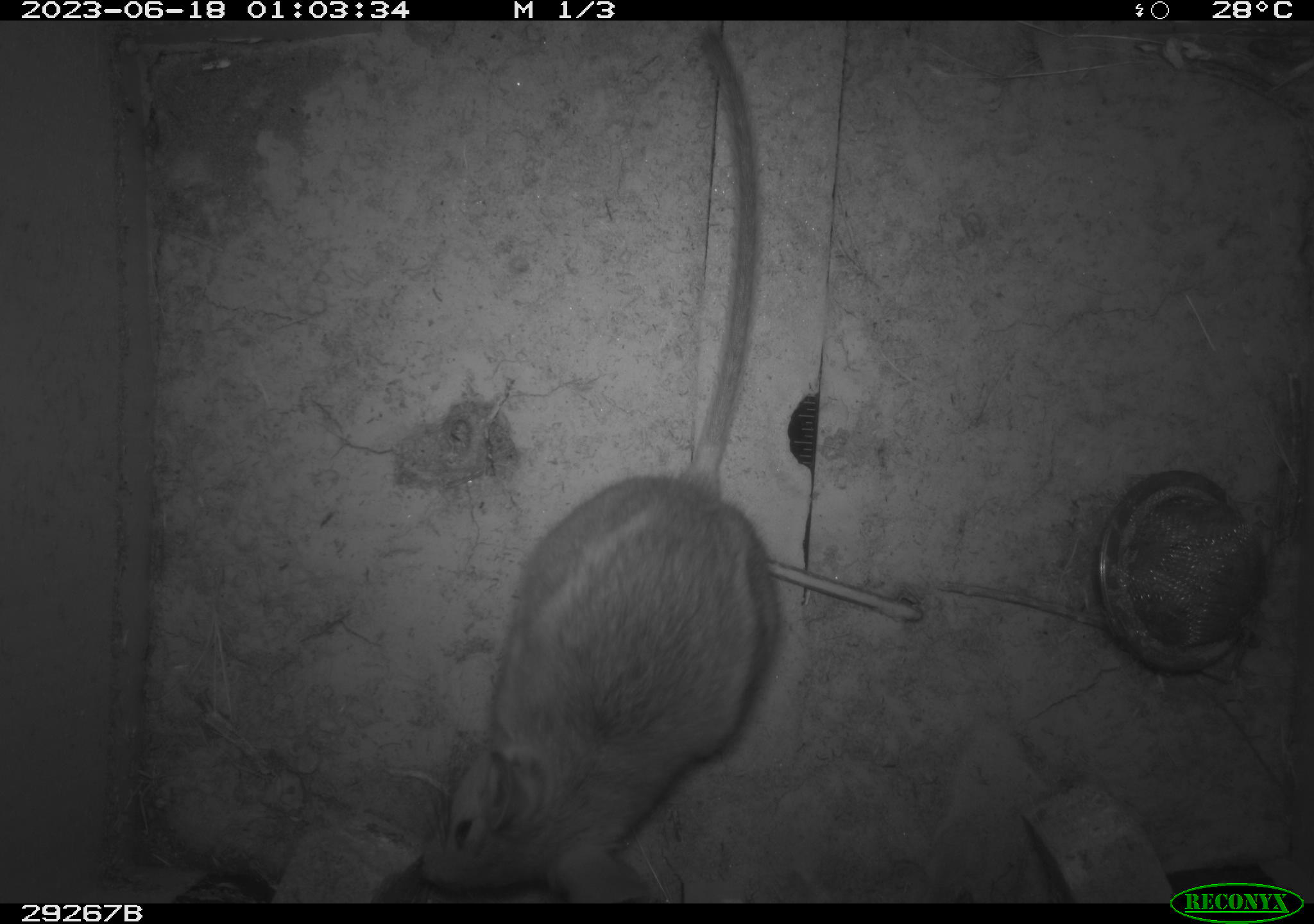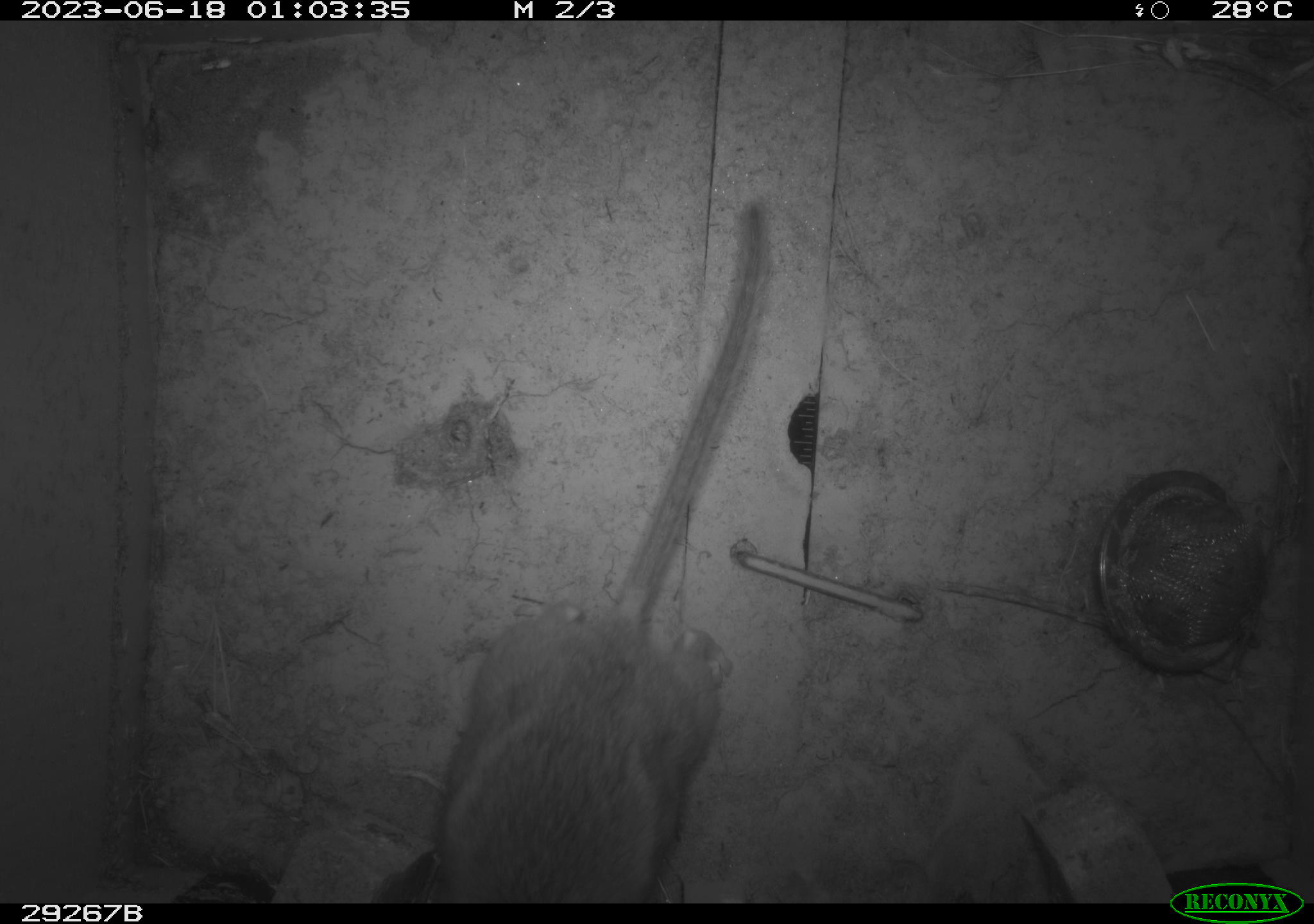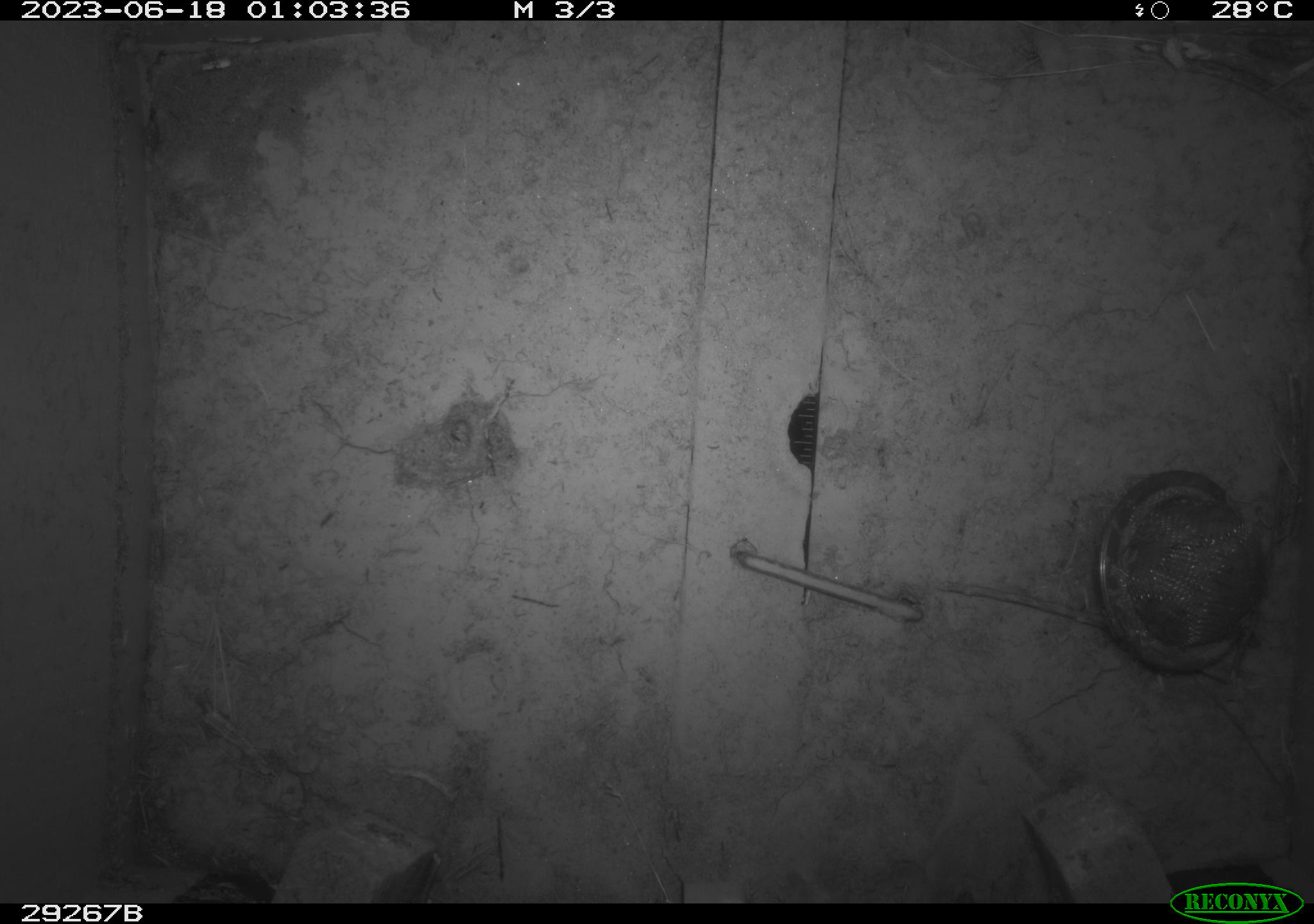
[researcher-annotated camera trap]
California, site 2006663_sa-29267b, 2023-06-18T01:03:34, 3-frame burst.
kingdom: Animalia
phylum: Chordata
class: Mammalia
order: Rodentia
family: Cricetidae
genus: Neotoma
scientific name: Neotoma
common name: pack rat or woodrat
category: neotoma species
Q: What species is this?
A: Neotoma species (pack rat or woodrat) (Neotoma).